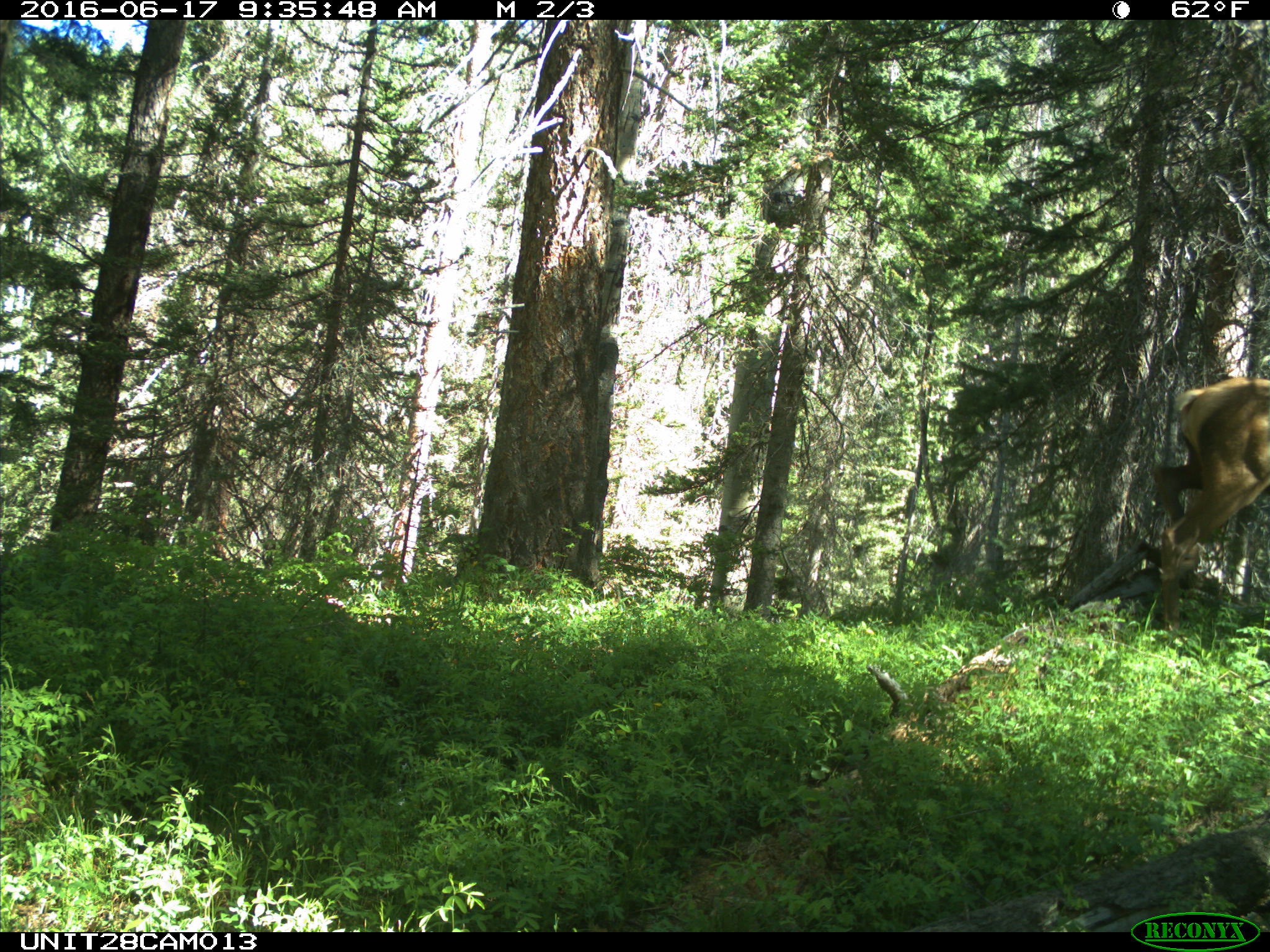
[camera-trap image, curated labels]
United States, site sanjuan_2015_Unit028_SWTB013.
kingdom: Animalia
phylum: Chordata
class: Mammalia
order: Artiodactyla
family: Cervidae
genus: Cervus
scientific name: Cervus elaphus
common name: red deer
Cervus elaphus (red deer).